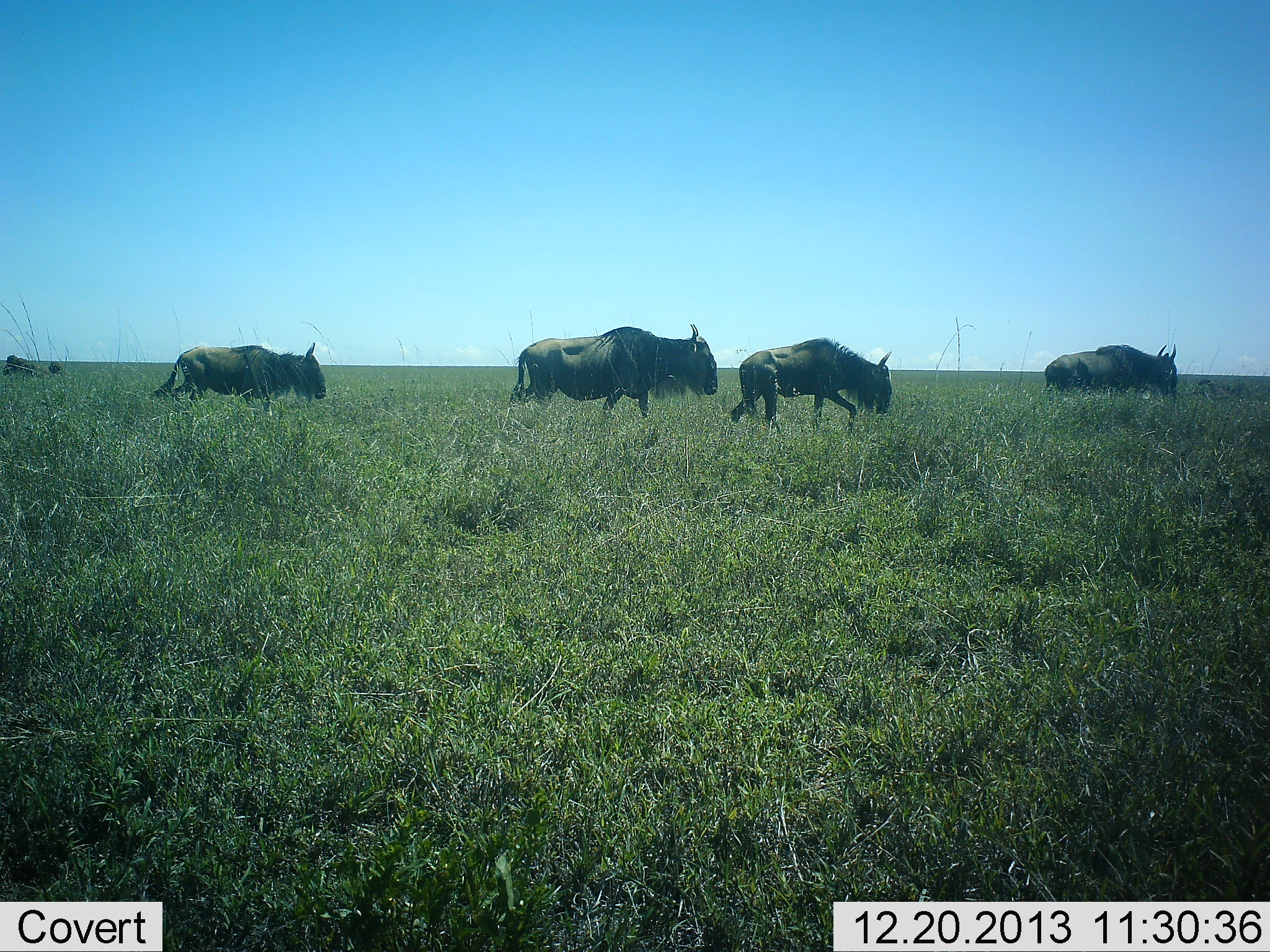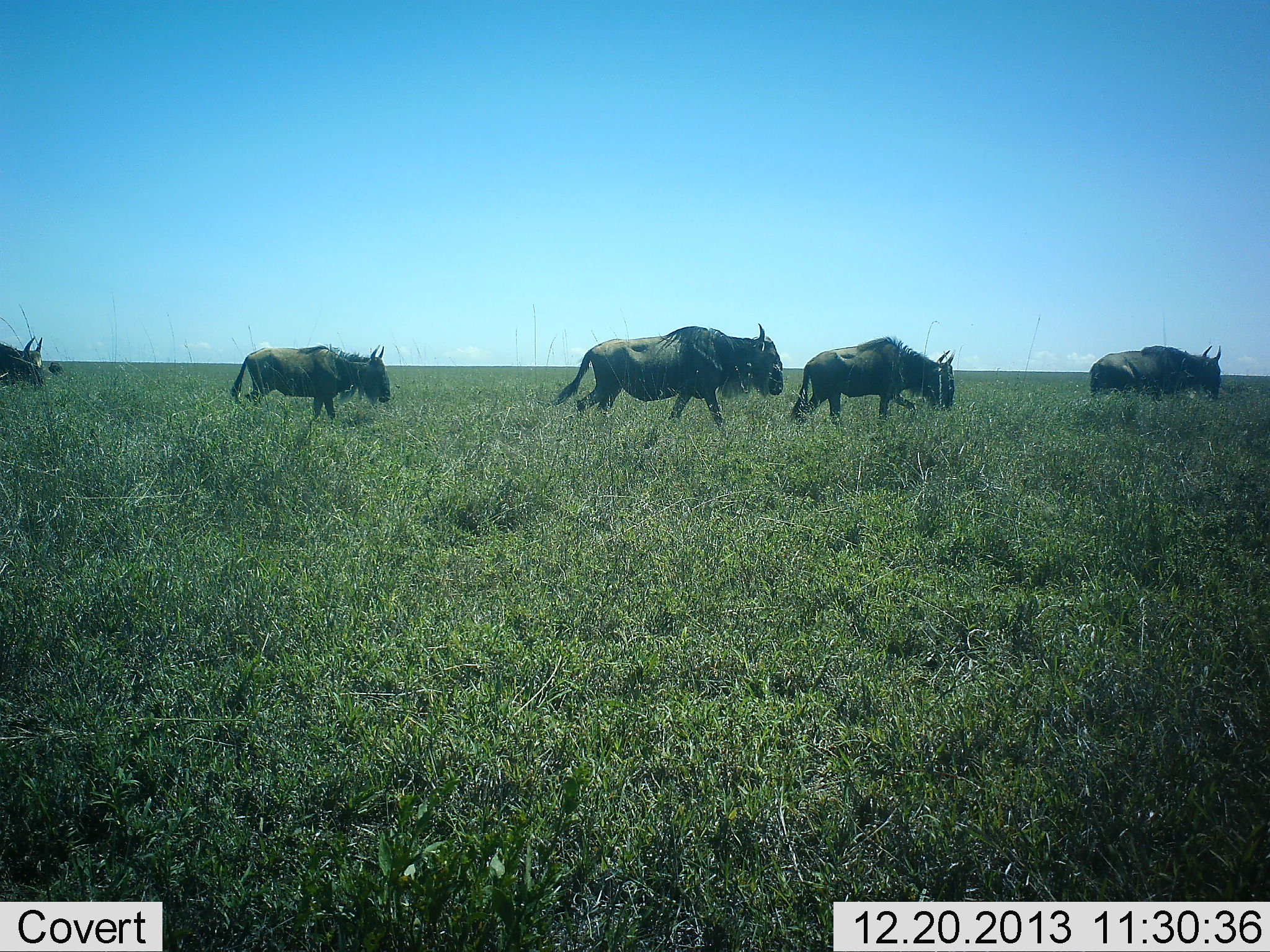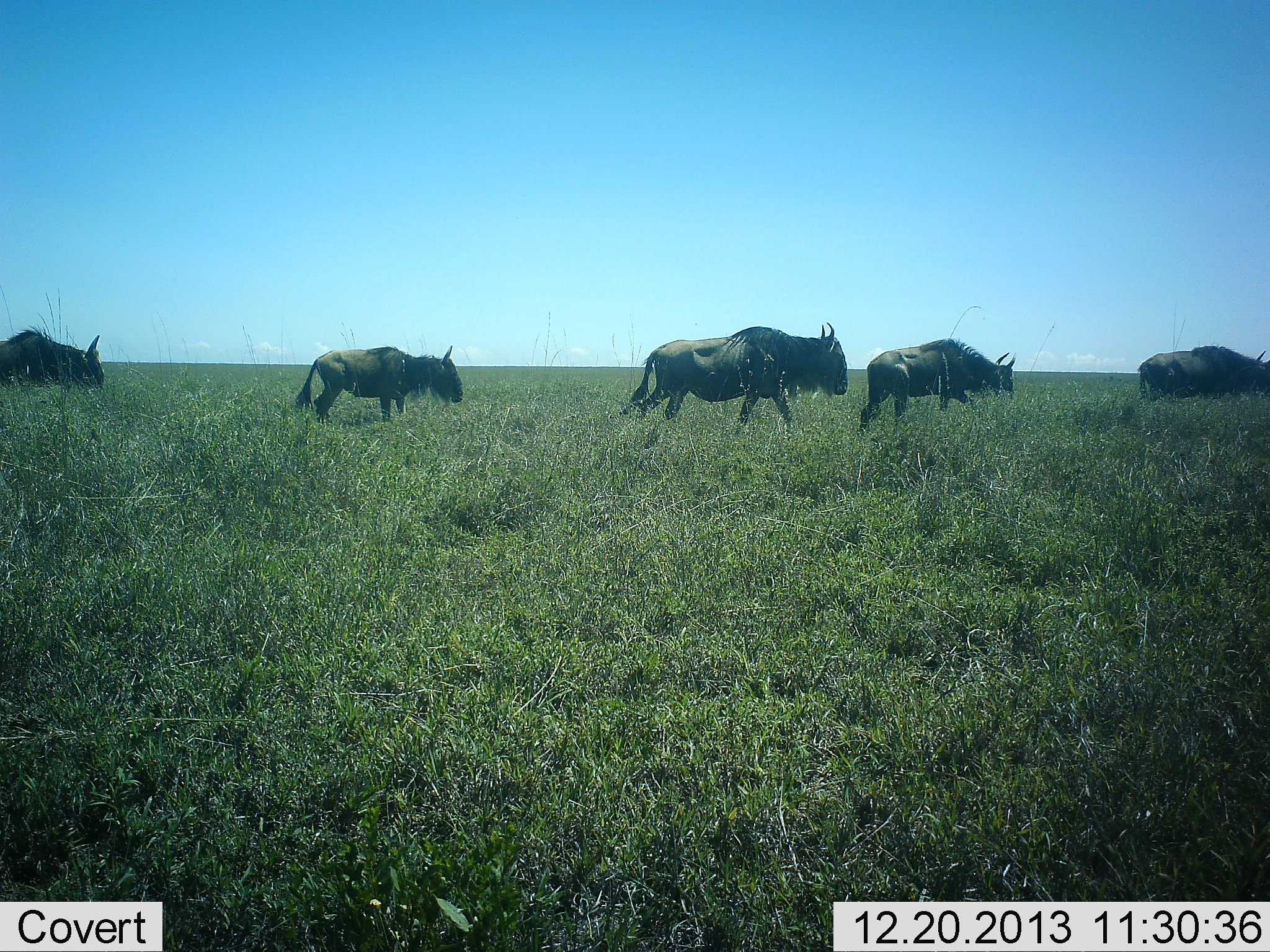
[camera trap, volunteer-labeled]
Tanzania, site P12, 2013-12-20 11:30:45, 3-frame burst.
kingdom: Animalia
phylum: Chordata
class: Mammalia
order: Artiodactyla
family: Bovidae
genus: Connochaetes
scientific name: Connochaetes taurinus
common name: blue wildebeest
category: wildebeest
Wildebeest (blue wildebeest) (Connochaetes taurinus), count 5. Behavior (volunteer vote fractions): standing 0%, resting 0%, moving 100%, interacting 0%. Young present (vote fraction): 0%. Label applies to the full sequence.